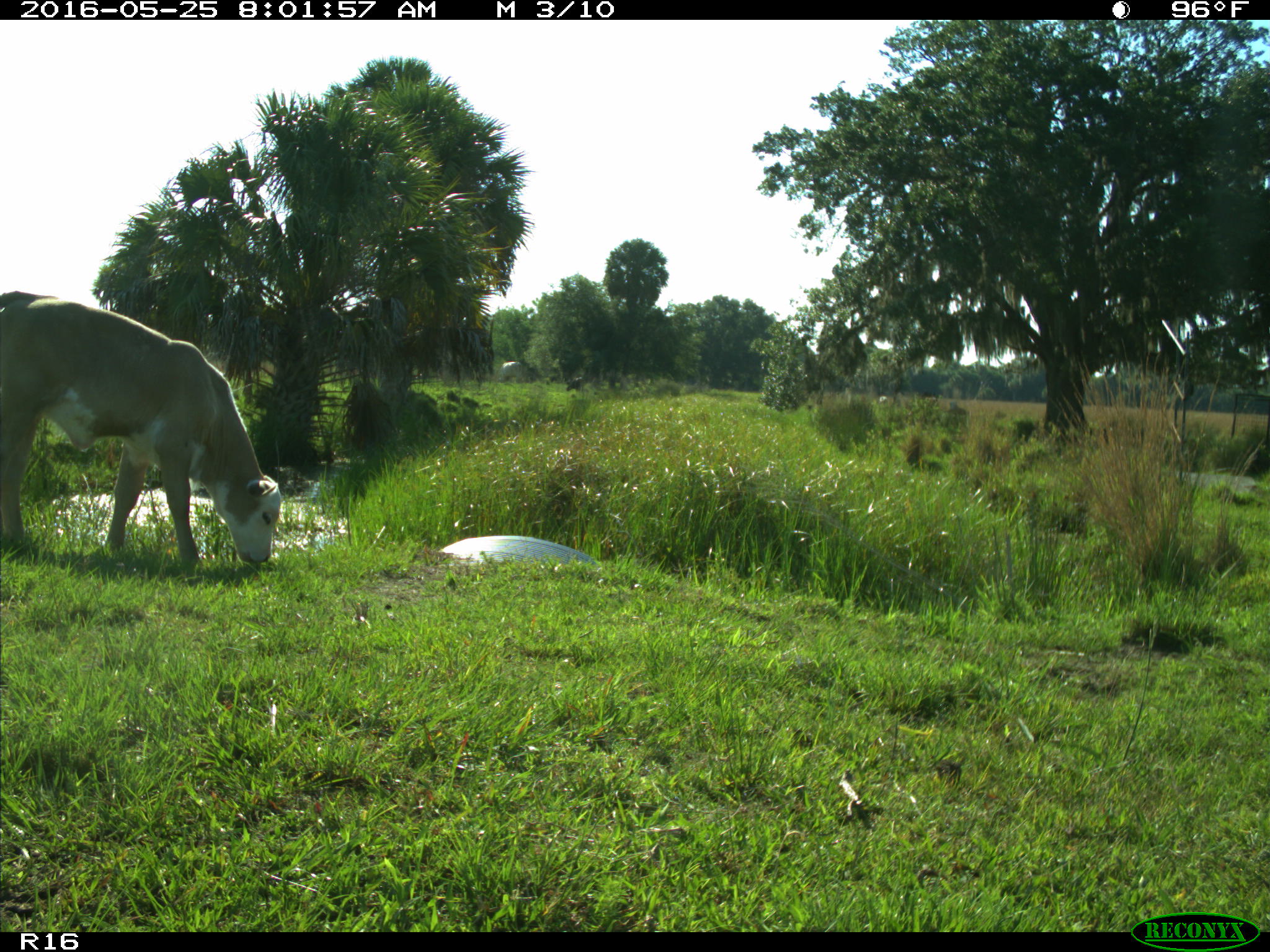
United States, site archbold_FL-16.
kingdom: Animalia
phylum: Chordata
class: Mammalia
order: Artiodactyla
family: Bovidae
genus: Bos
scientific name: Bos taurus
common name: domestic cow